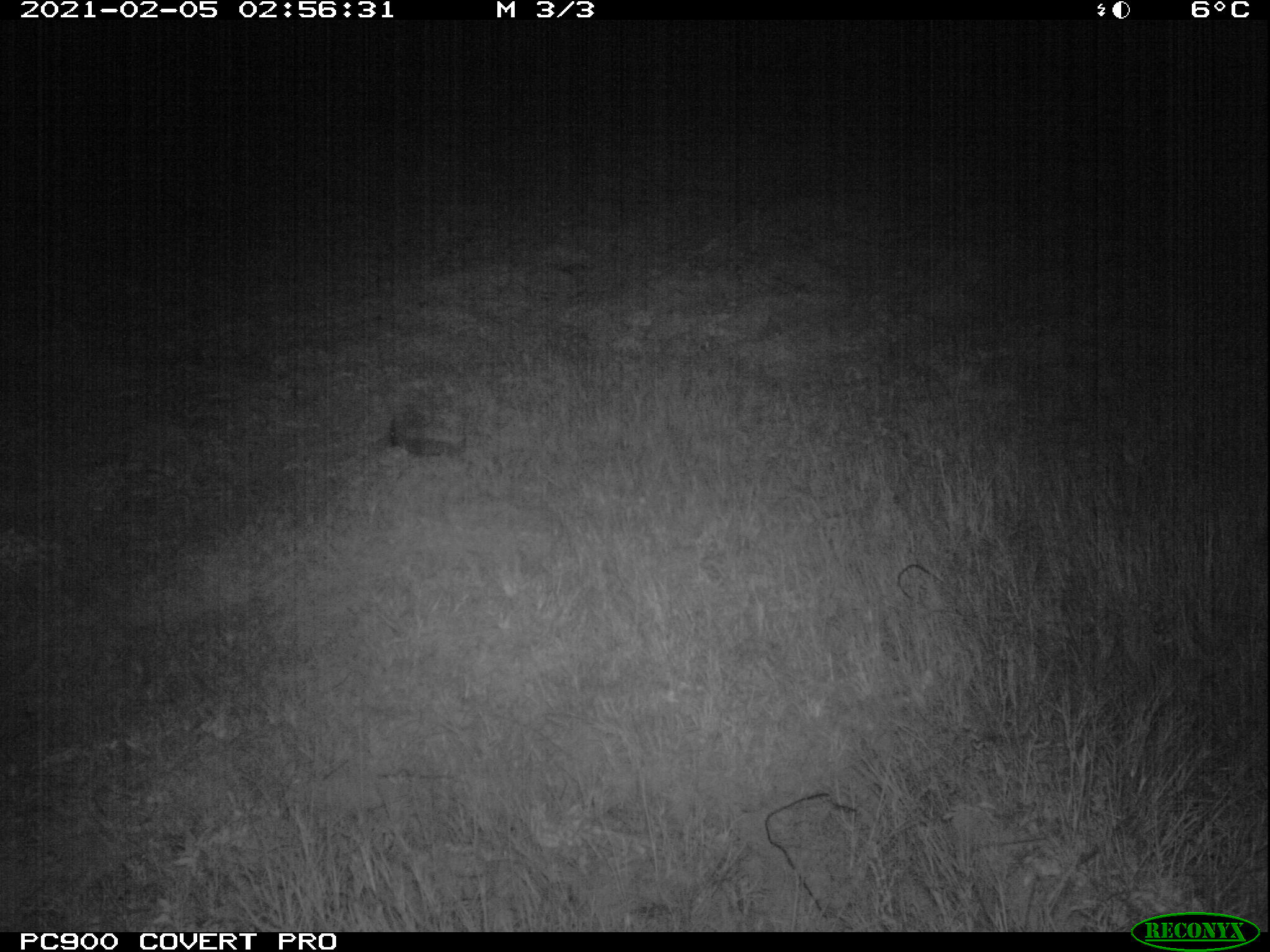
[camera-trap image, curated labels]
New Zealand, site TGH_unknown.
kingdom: Animalia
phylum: Chordata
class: Mammalia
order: Eulipotyphla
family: Erinaceidae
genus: Erinaceus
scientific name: Erinaceus europaeus europaeus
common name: european hedgehog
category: hedgehog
Hedgehog (european hedgehog) (Erinaceus europaeus europaeus).